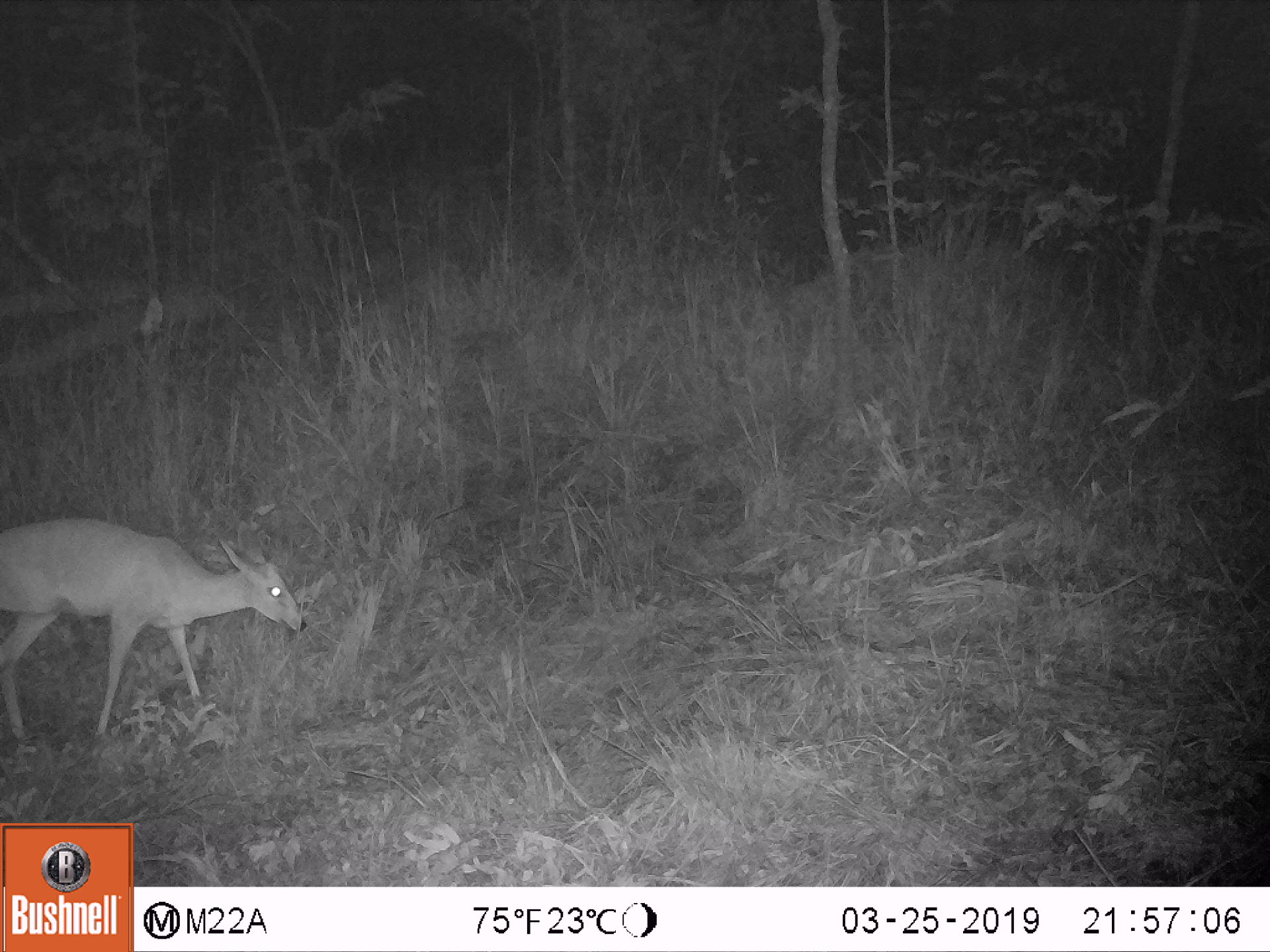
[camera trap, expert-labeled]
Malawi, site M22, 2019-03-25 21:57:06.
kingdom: Animalia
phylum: Chordata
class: Mammalia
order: Artiodactyla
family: Bovidae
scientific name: Antilopinae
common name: small antelope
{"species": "small antelope (Antilopinae)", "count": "1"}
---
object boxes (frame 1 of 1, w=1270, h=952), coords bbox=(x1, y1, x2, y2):
small antelope: bbox=(1, 500, 313, 754)